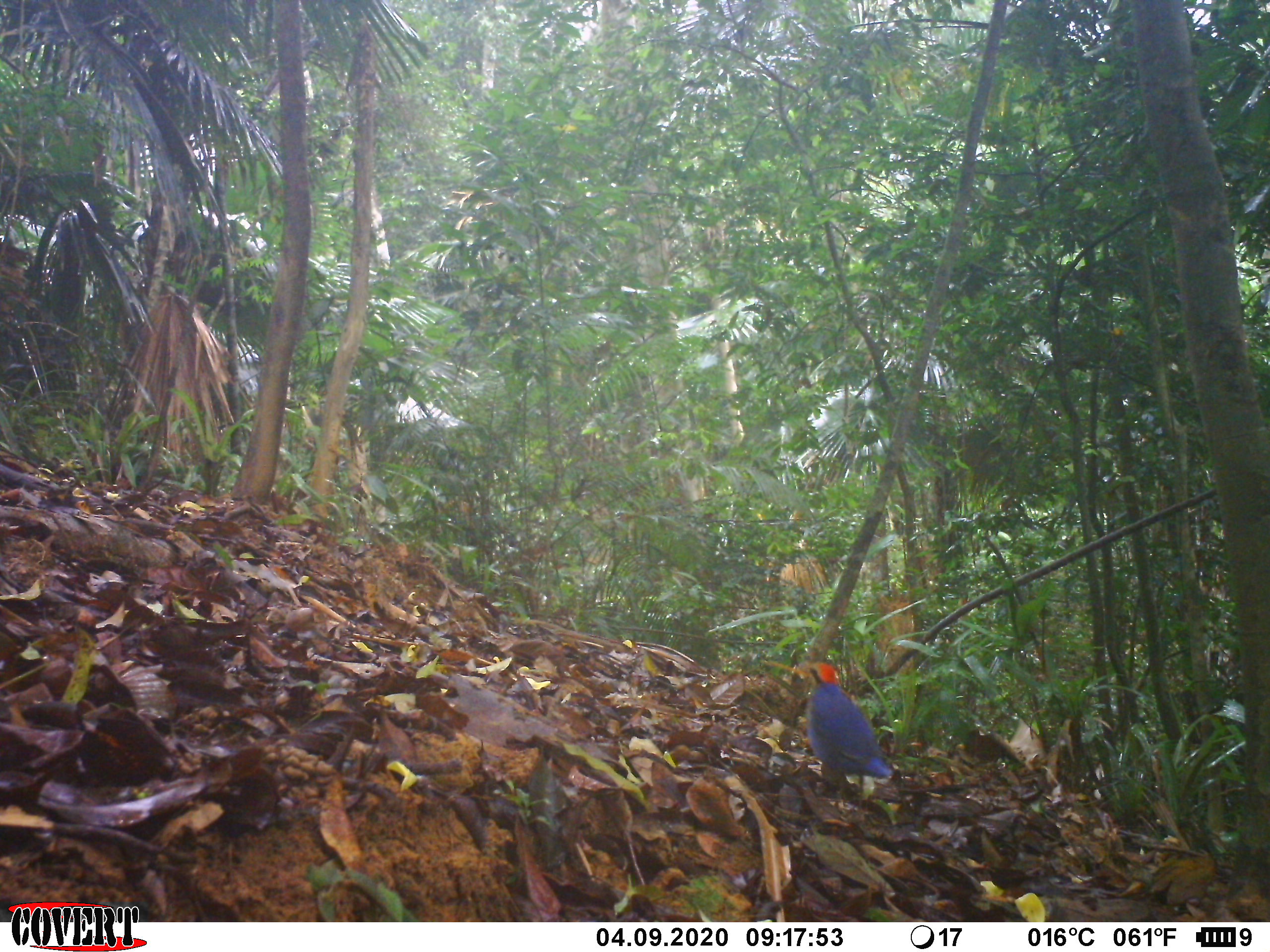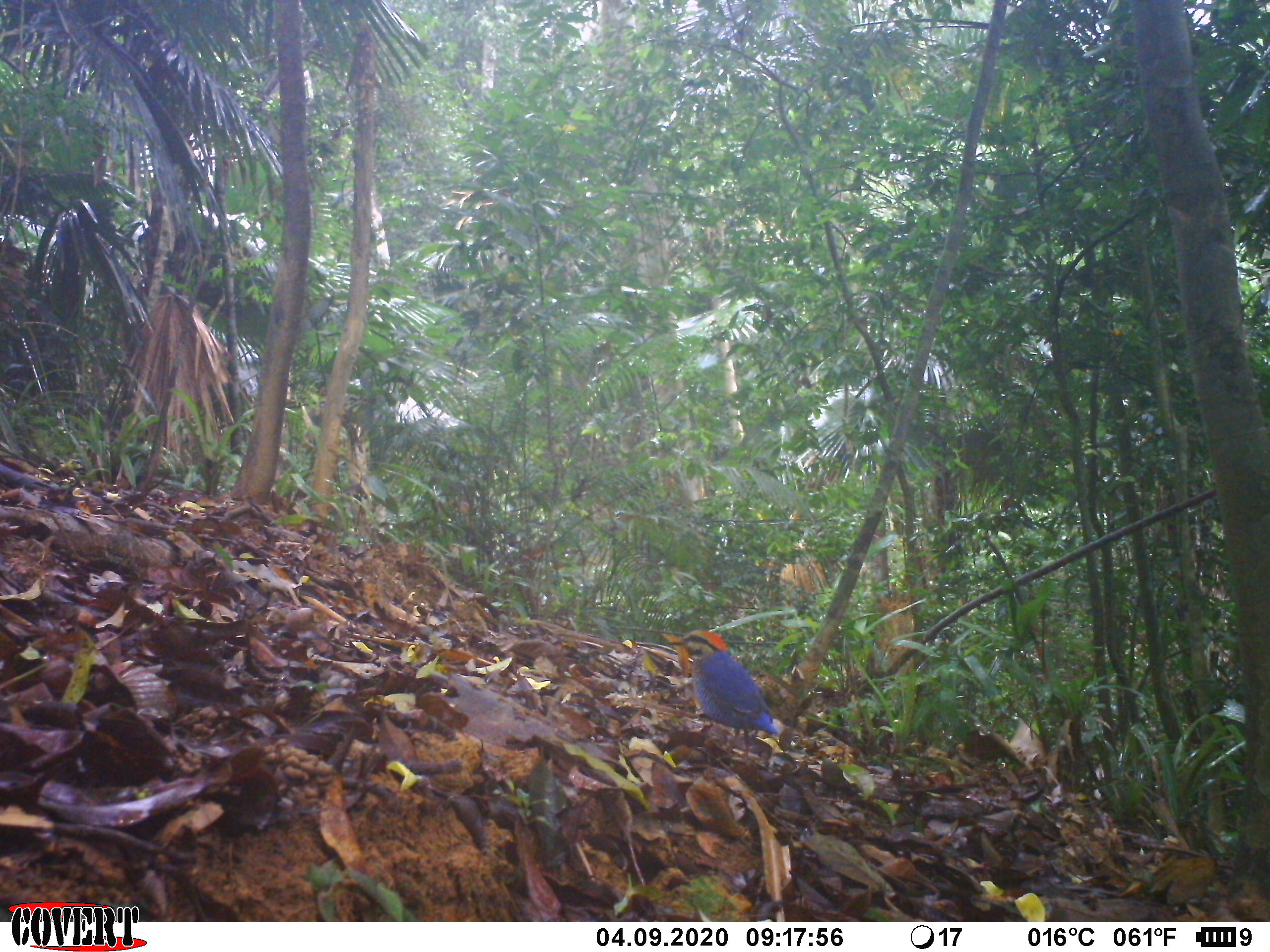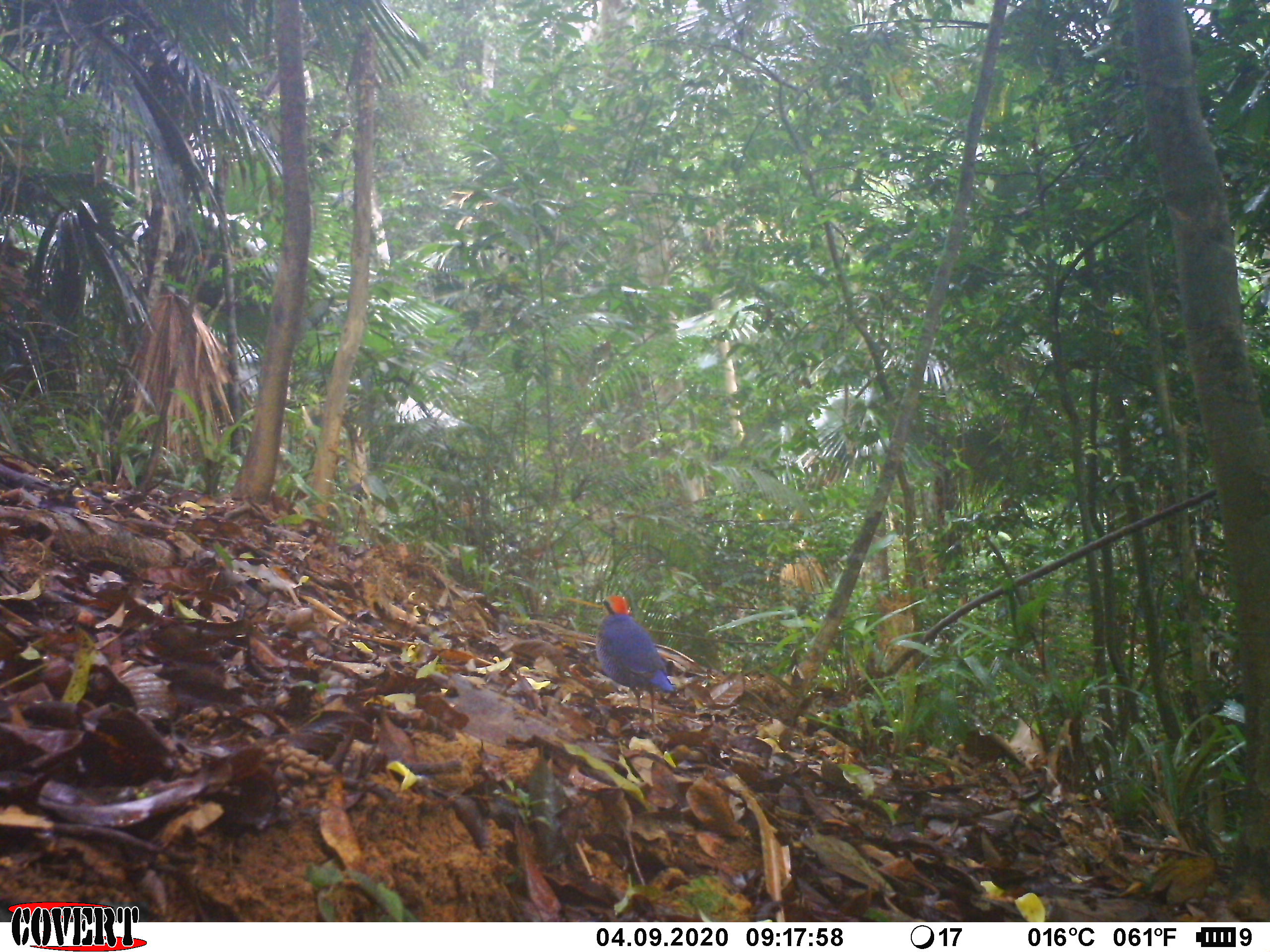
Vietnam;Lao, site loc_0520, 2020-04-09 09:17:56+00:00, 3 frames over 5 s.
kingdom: Animalia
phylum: Chordata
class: Aves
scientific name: Aves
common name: bird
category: unidentified bird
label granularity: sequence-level